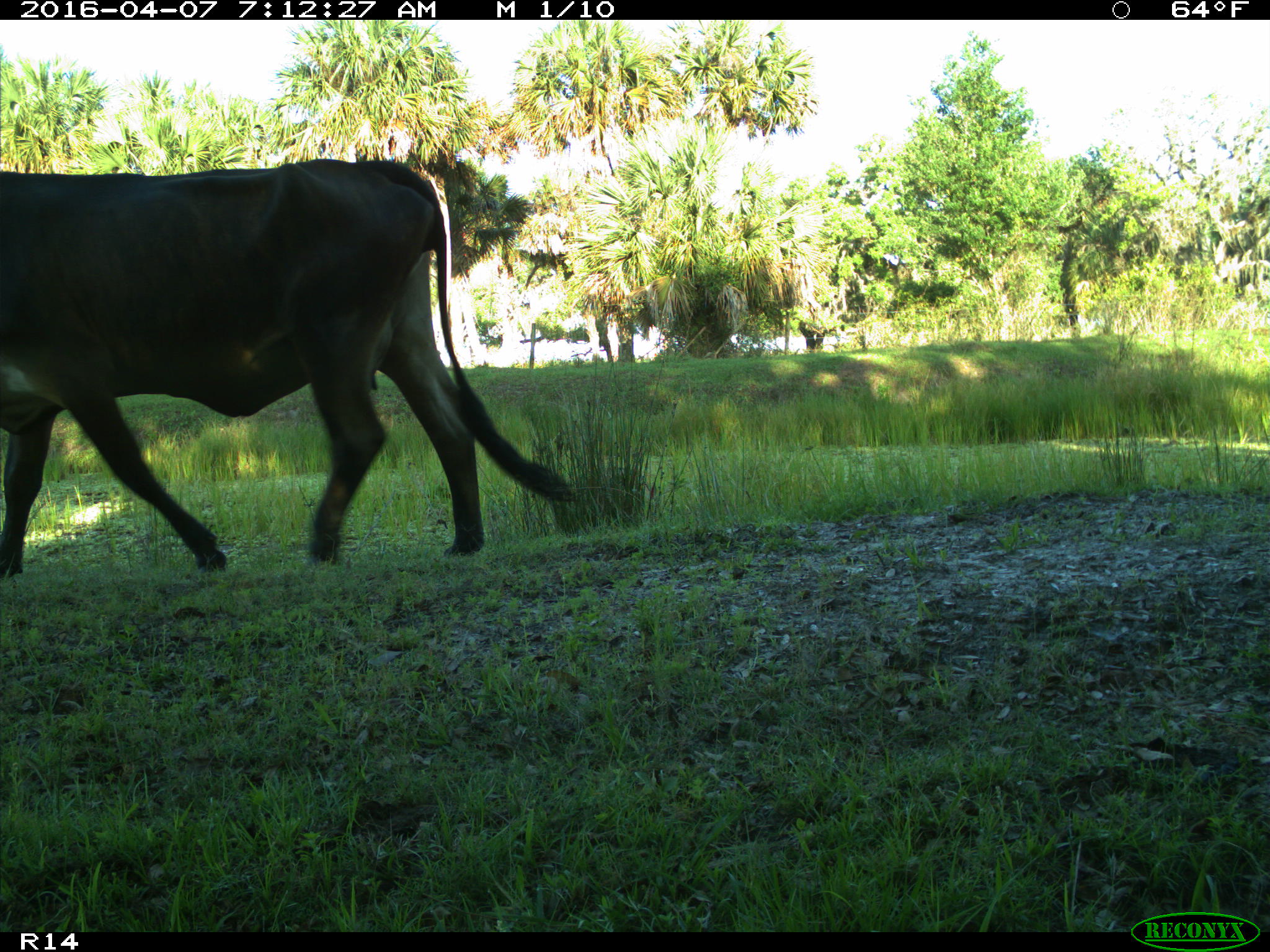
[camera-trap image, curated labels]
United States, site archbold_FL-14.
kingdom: Animalia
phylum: Chordata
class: Mammalia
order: Artiodactyla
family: Bovidae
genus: Bos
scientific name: Bos taurus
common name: domestic cow